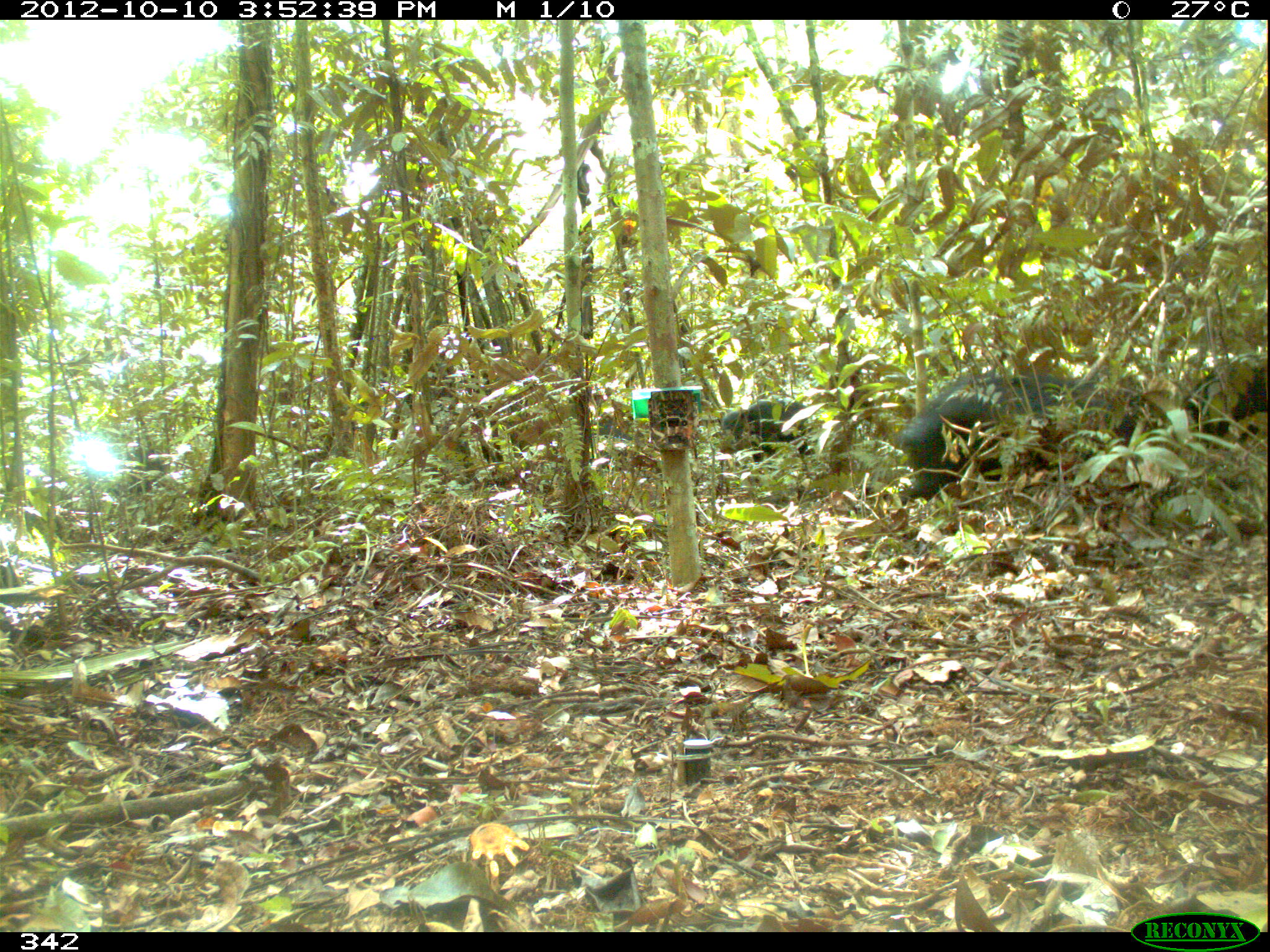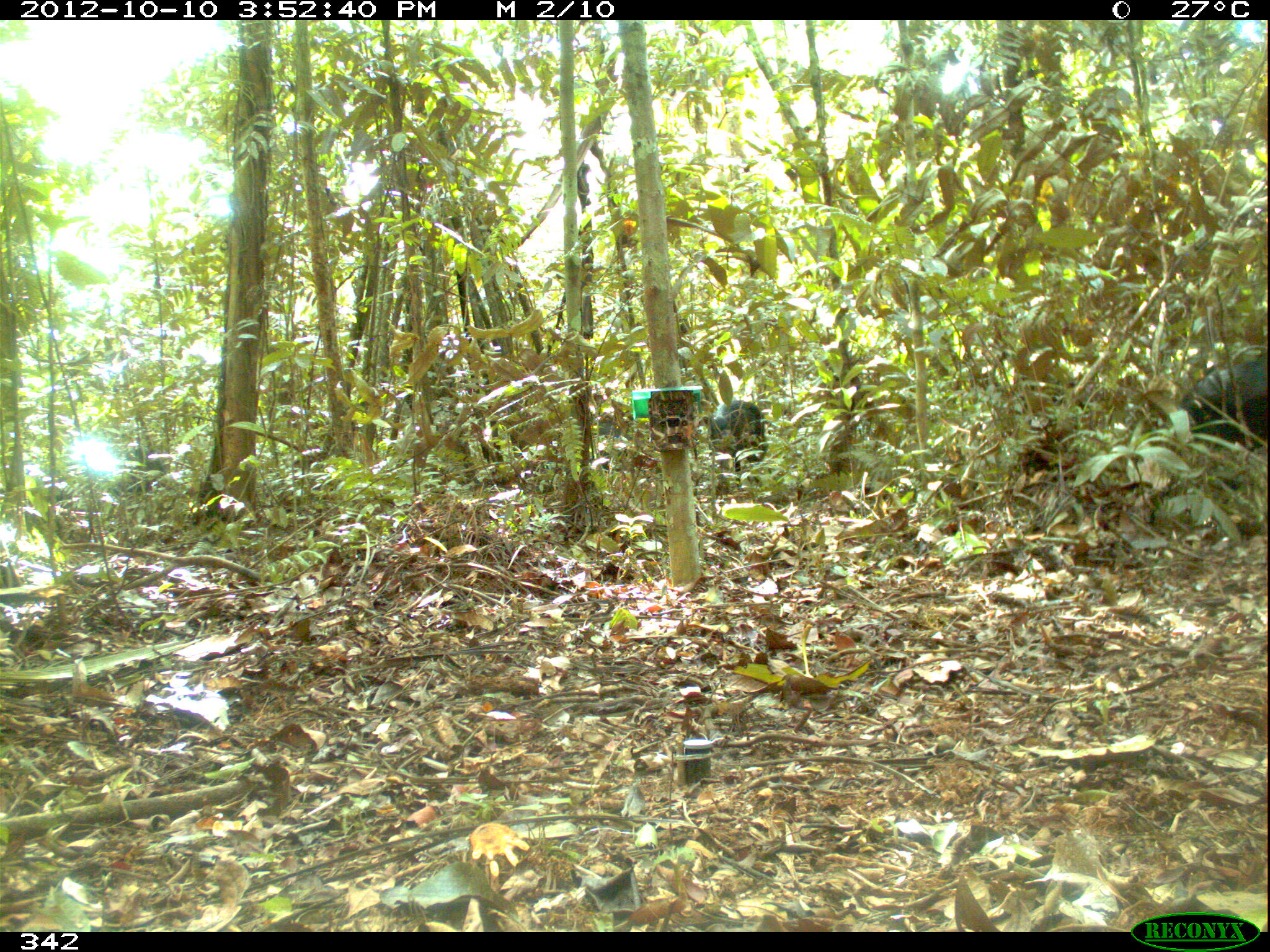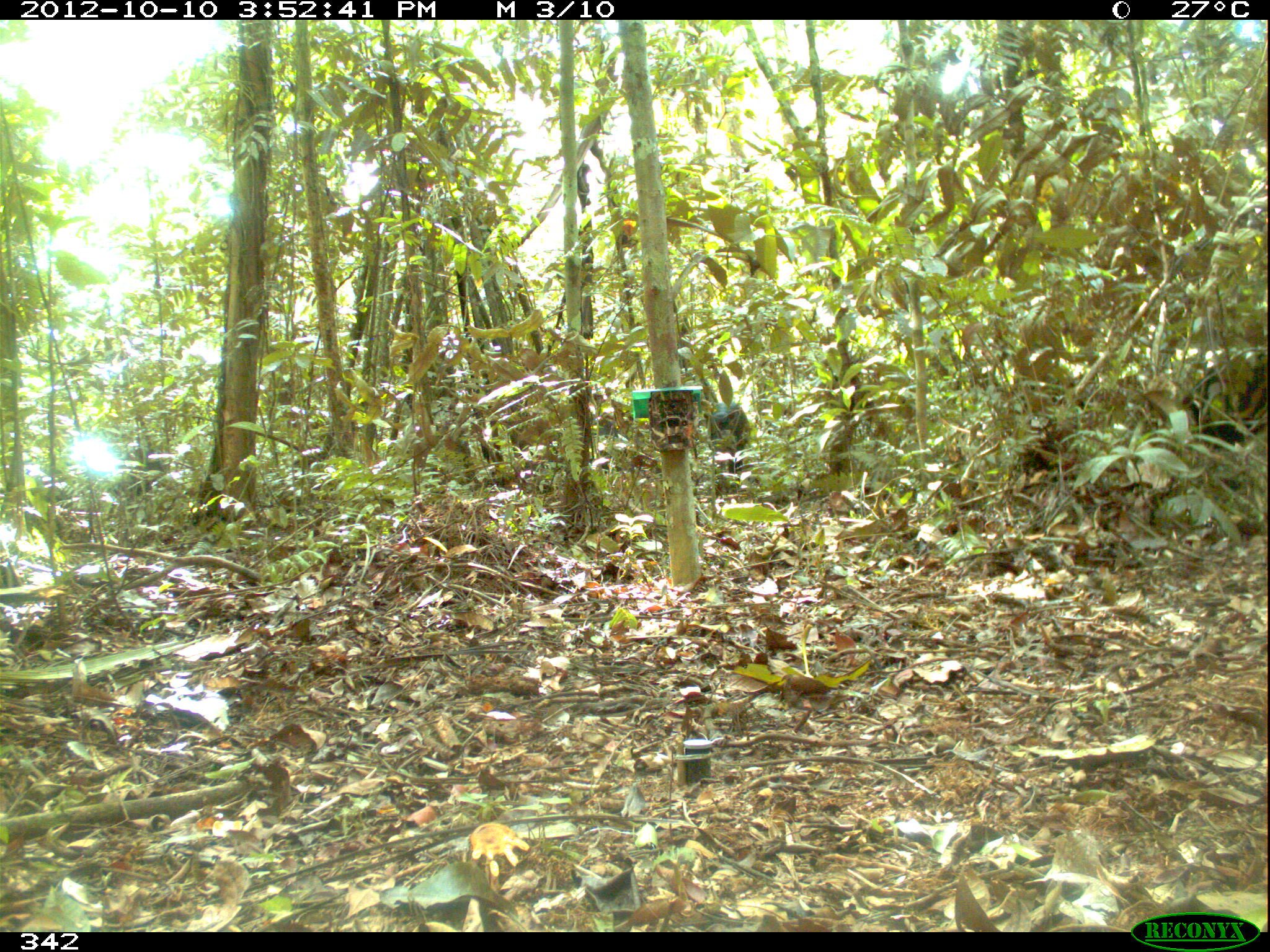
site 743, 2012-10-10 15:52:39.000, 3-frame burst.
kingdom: Animalia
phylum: Chordata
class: Mammalia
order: Artiodactyla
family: Tayassuidae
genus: Tayassu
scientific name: Tayassu pecari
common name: white-lipped peccary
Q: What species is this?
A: Tayassu pecari (white-lipped peccary).